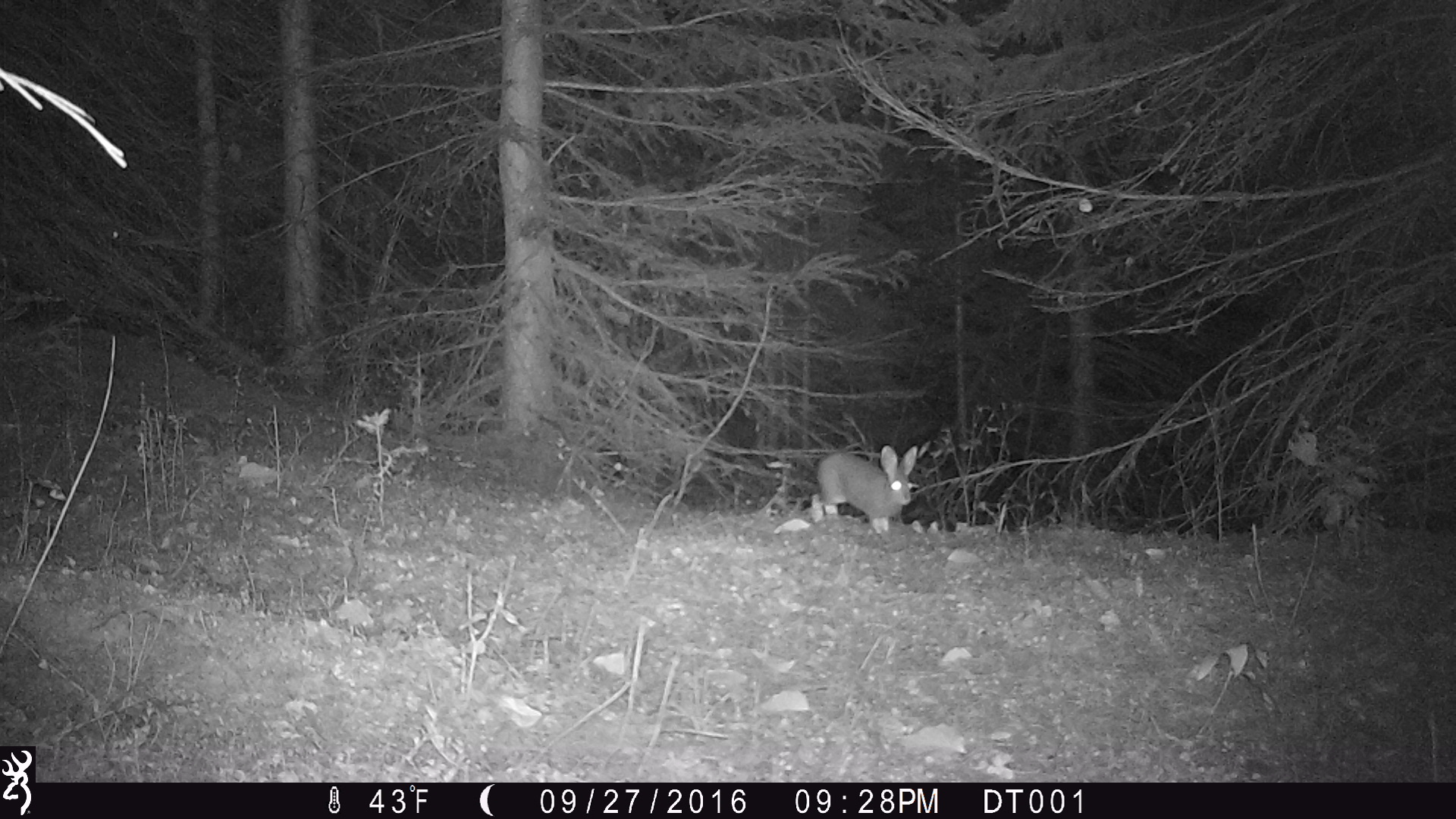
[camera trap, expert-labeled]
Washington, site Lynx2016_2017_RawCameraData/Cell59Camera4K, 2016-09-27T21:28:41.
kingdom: Animalia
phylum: Chordata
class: Mammalia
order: Lagomorpha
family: Leporidae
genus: Lepus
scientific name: Lepus americanus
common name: snowshoe hare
Lepus americanus (snowshoe hare). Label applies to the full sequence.